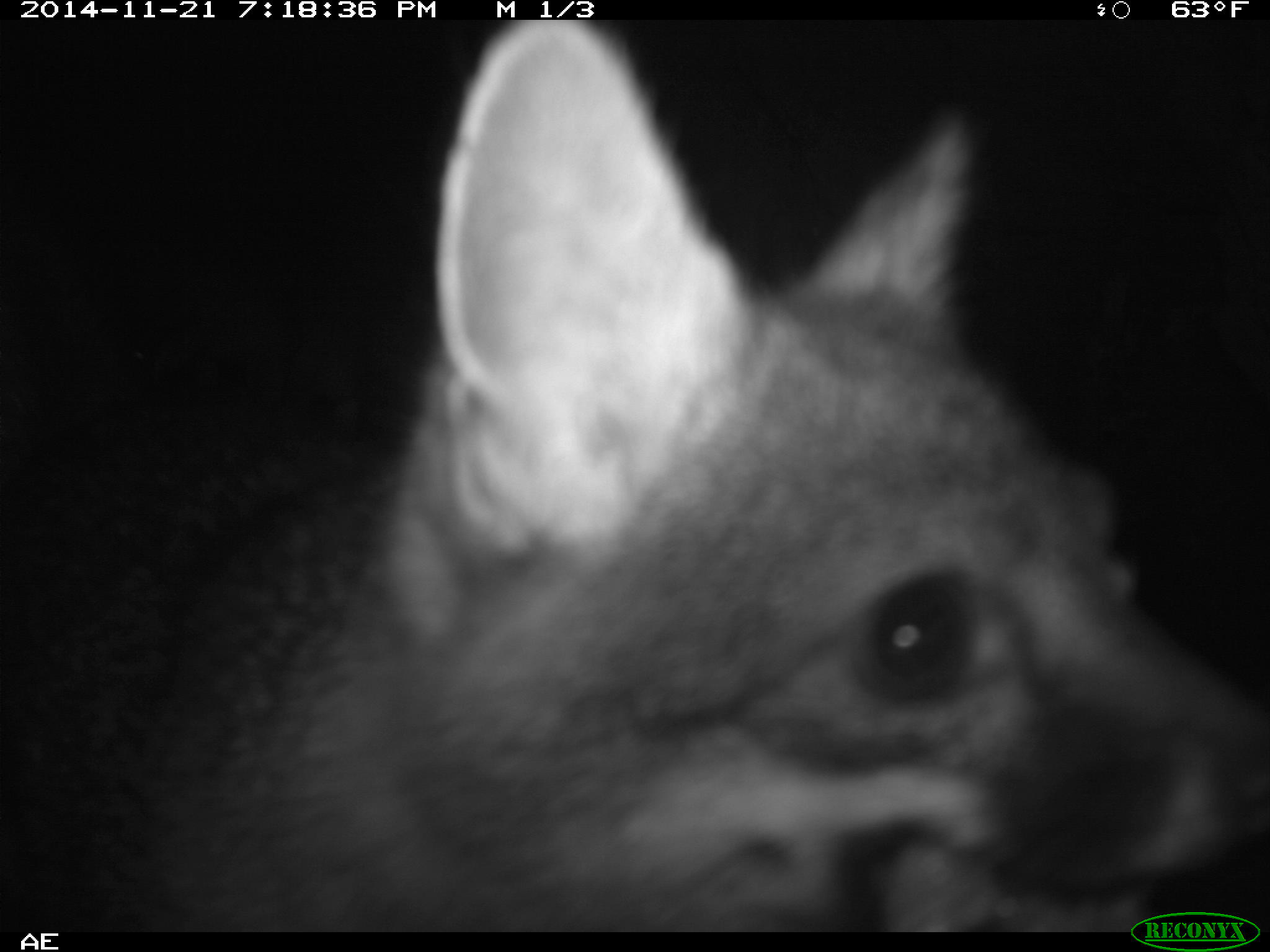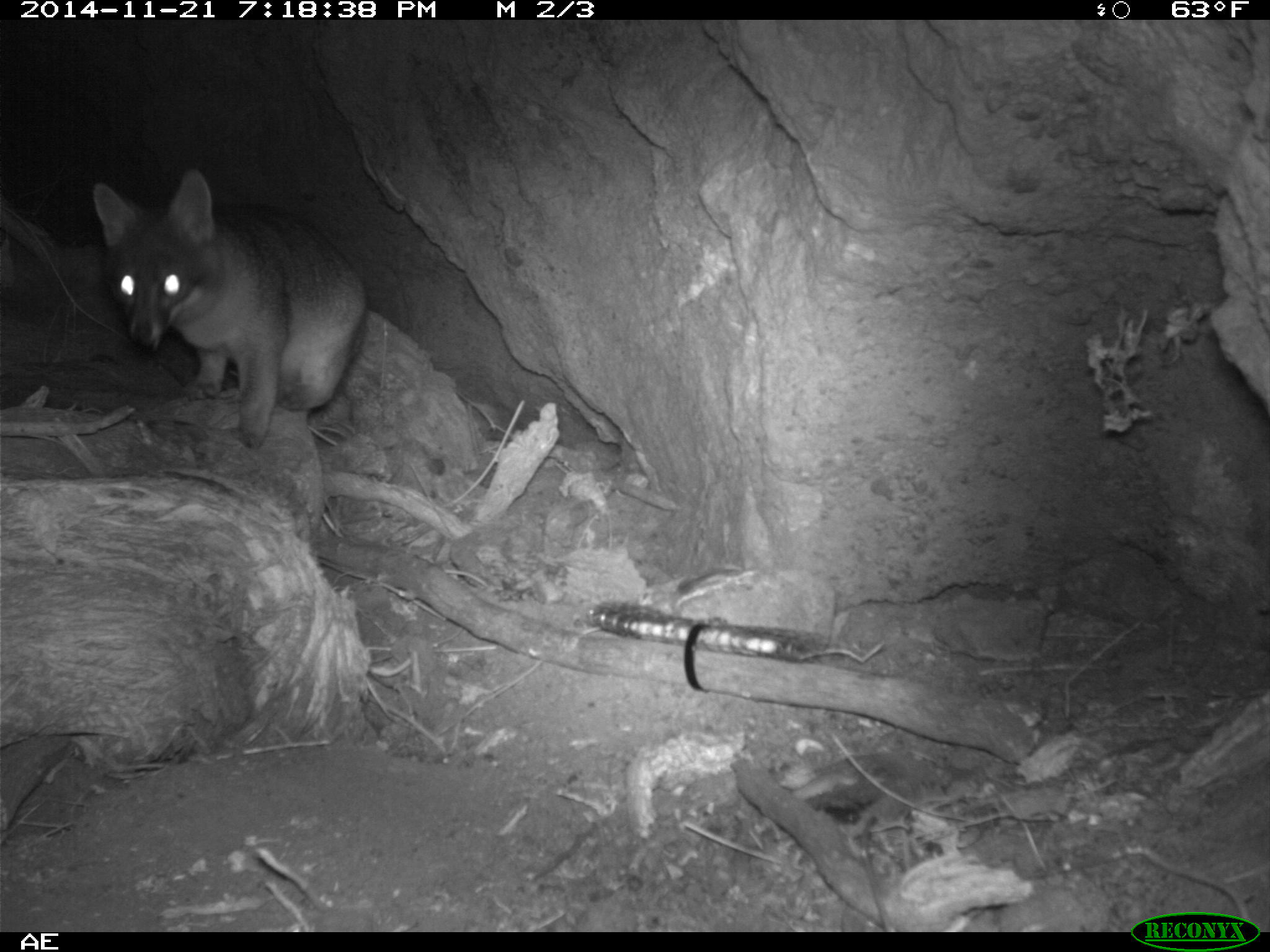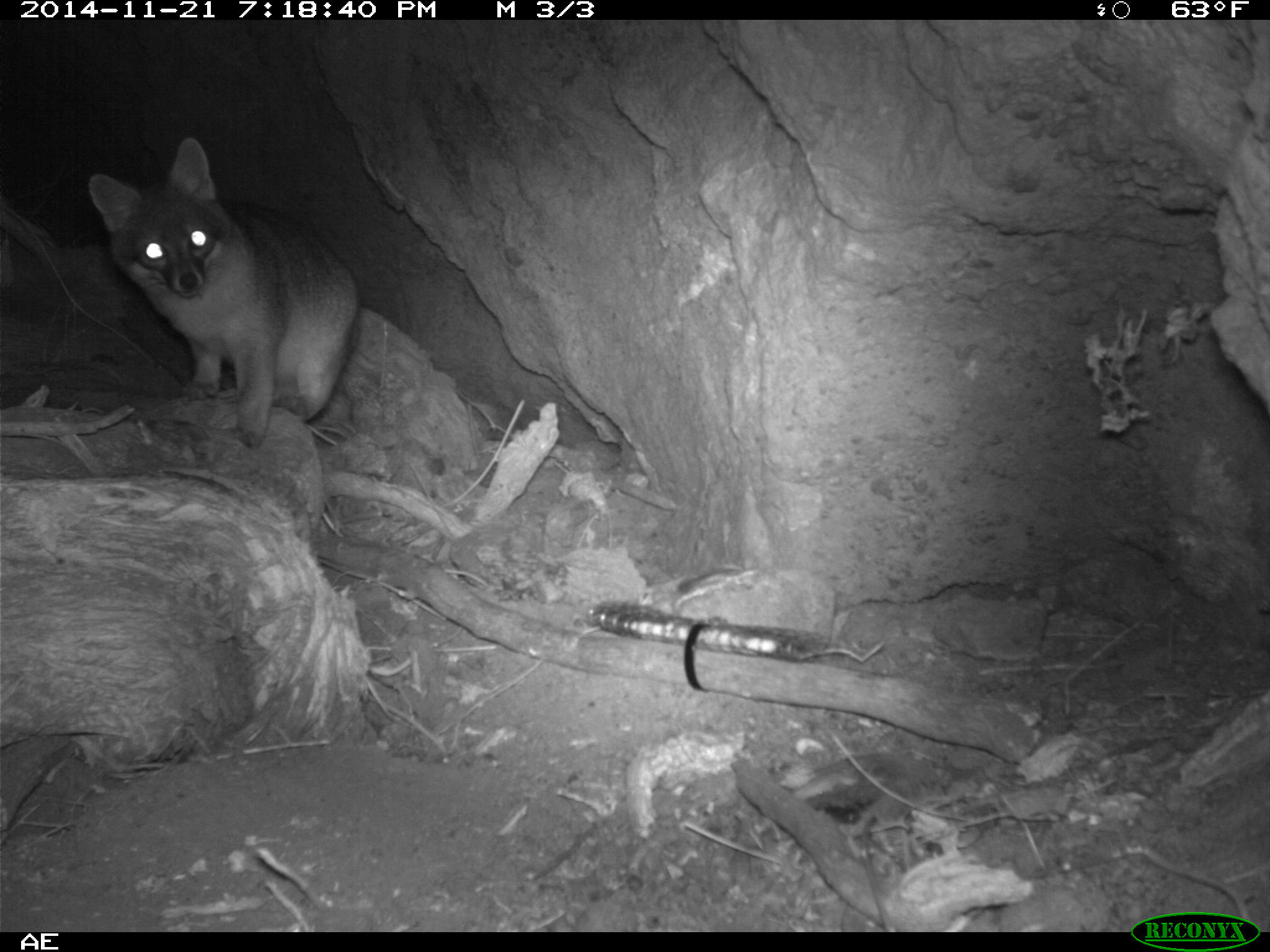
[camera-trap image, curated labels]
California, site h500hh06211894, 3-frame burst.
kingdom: Animalia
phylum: Chordata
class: Mammalia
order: Carnivora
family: Canidae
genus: Urocyon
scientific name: Urocyon littoralis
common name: island fox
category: fox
Fox (island fox) (Urocyon littoralis).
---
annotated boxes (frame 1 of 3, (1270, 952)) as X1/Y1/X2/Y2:
fox: 0/19/1269/933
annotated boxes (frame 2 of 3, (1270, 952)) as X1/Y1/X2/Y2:
fox: 91/169/365/449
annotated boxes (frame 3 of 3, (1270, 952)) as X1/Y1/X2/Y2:
fox: 88/139/361/448